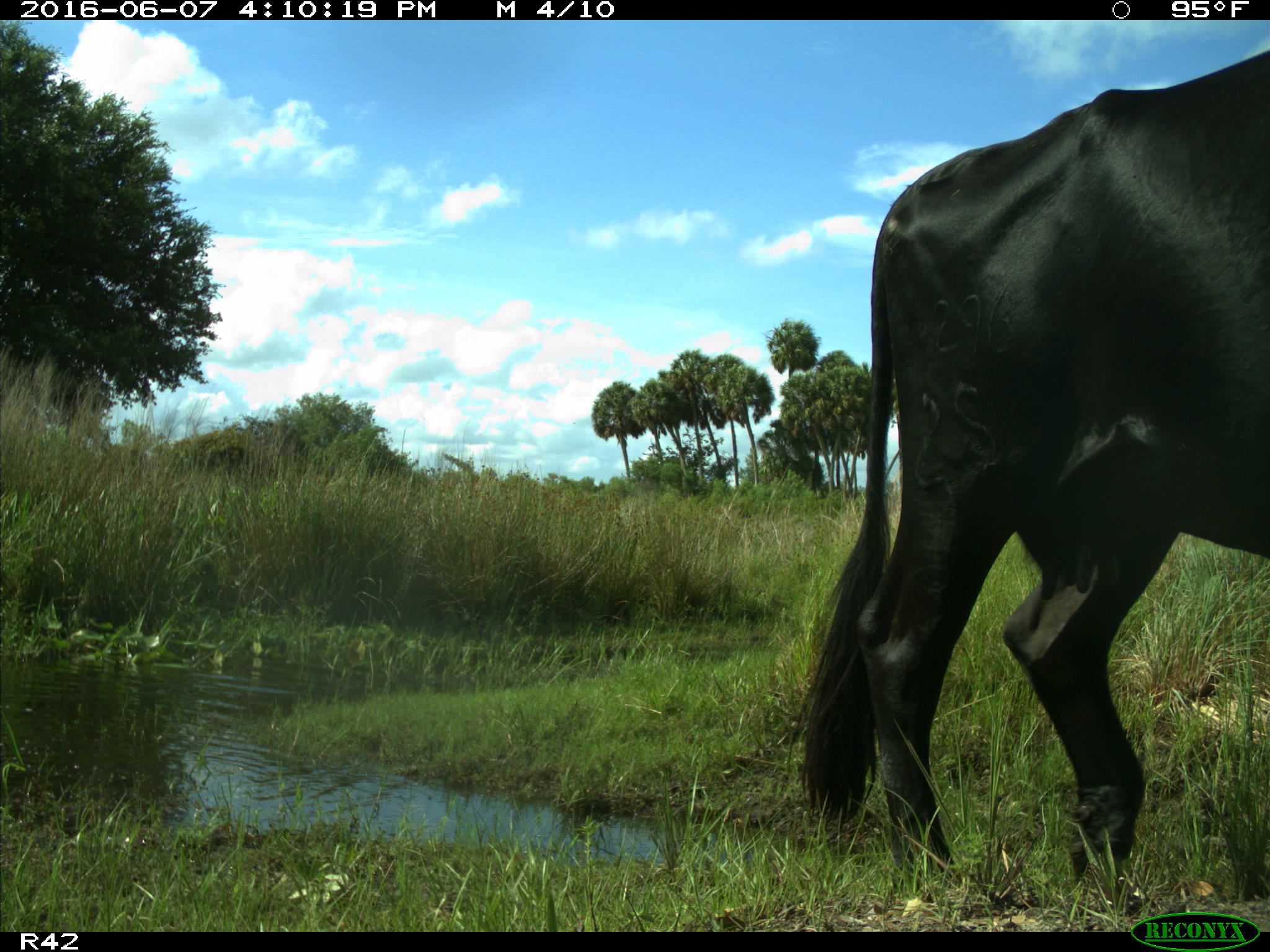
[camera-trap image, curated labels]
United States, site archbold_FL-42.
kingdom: Animalia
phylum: Chordata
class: Mammalia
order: Artiodactyla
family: Bovidae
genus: Bos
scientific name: Bos taurus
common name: domestic cow